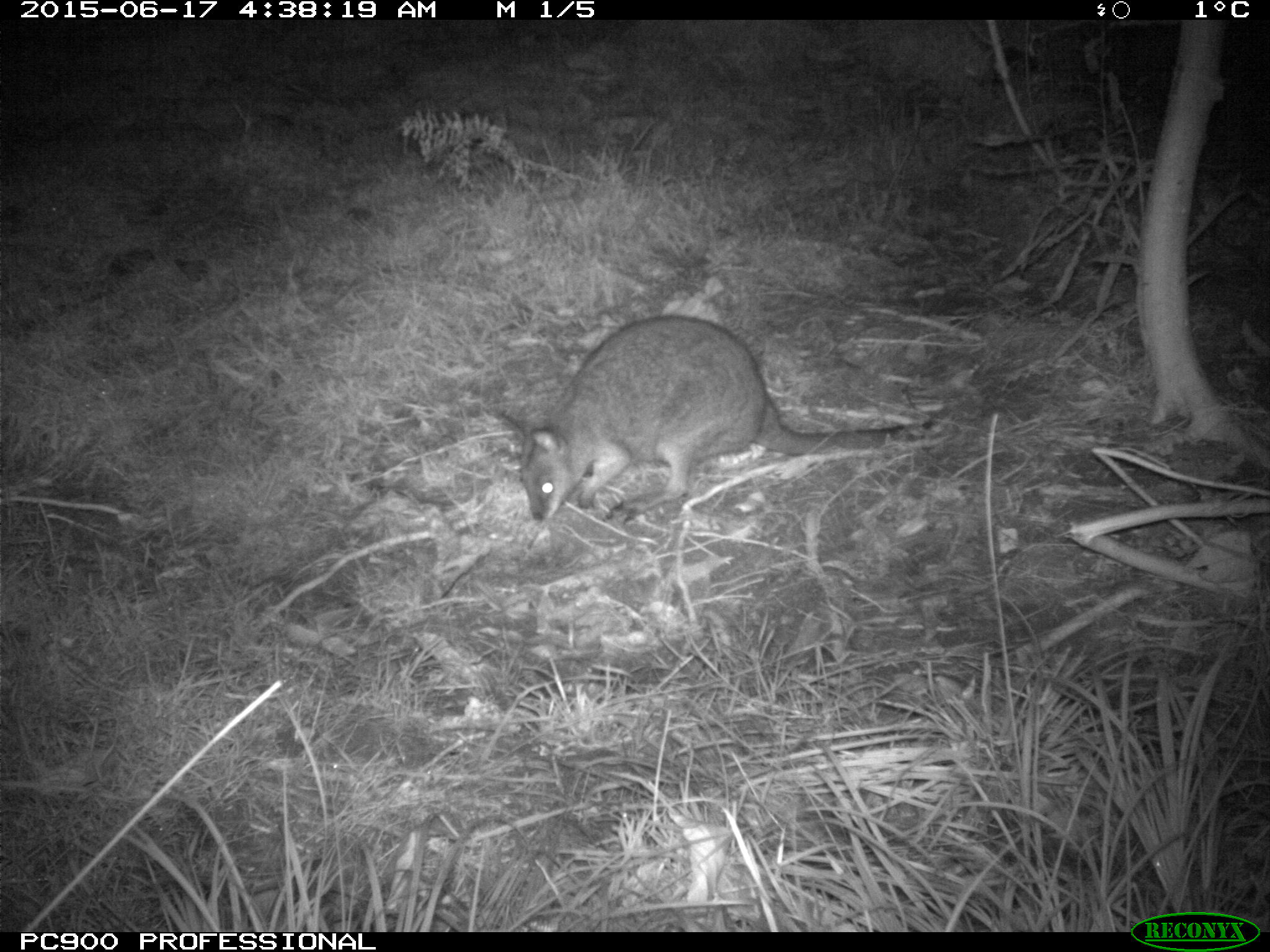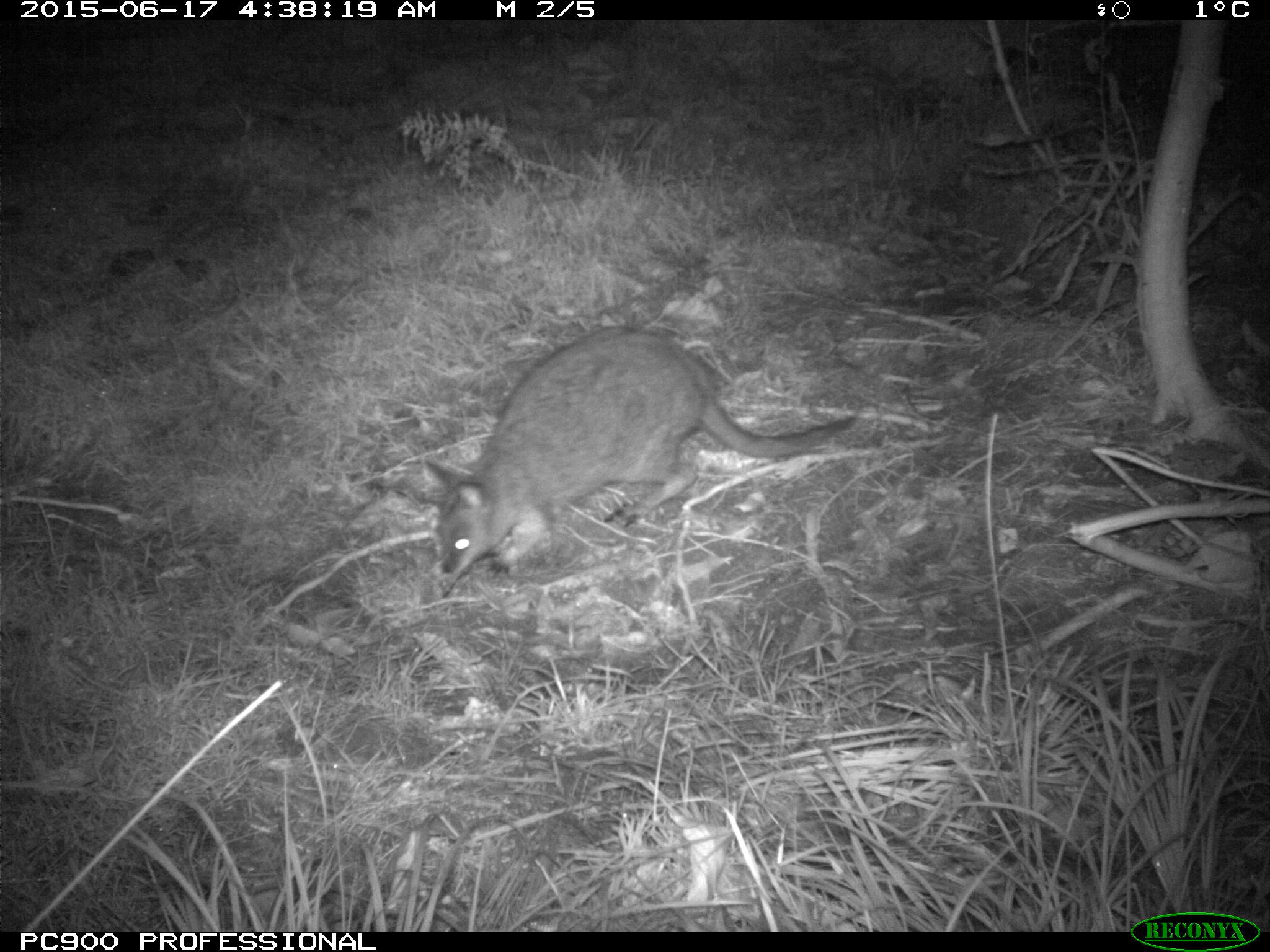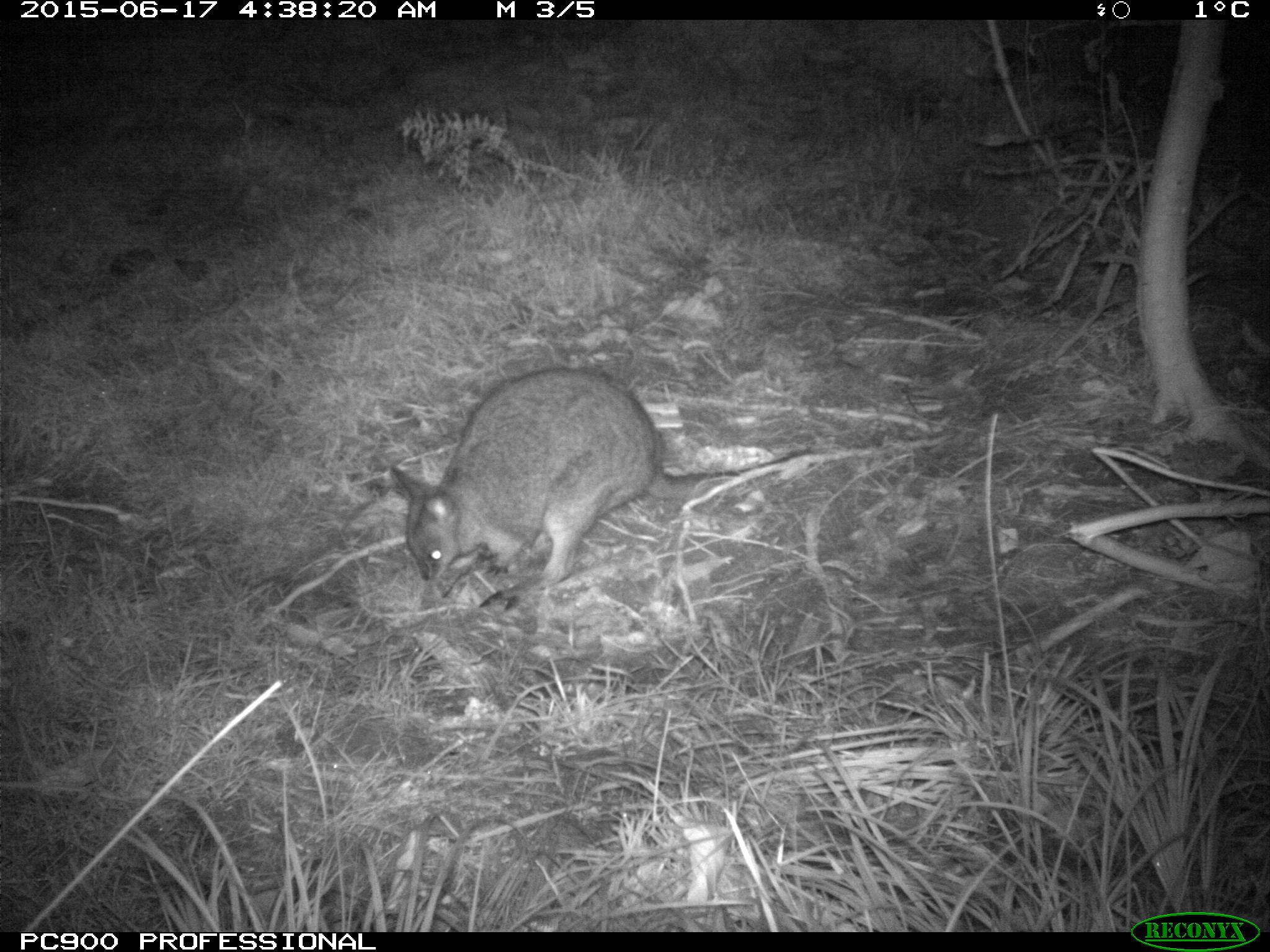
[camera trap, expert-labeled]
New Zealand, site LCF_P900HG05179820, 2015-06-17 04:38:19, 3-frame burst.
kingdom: Animalia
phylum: Chordata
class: Mammalia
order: Diprotodontia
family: Macropodidae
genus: Notamacropus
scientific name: Notamacropus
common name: wallaby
Wallaby (Notamacropus).